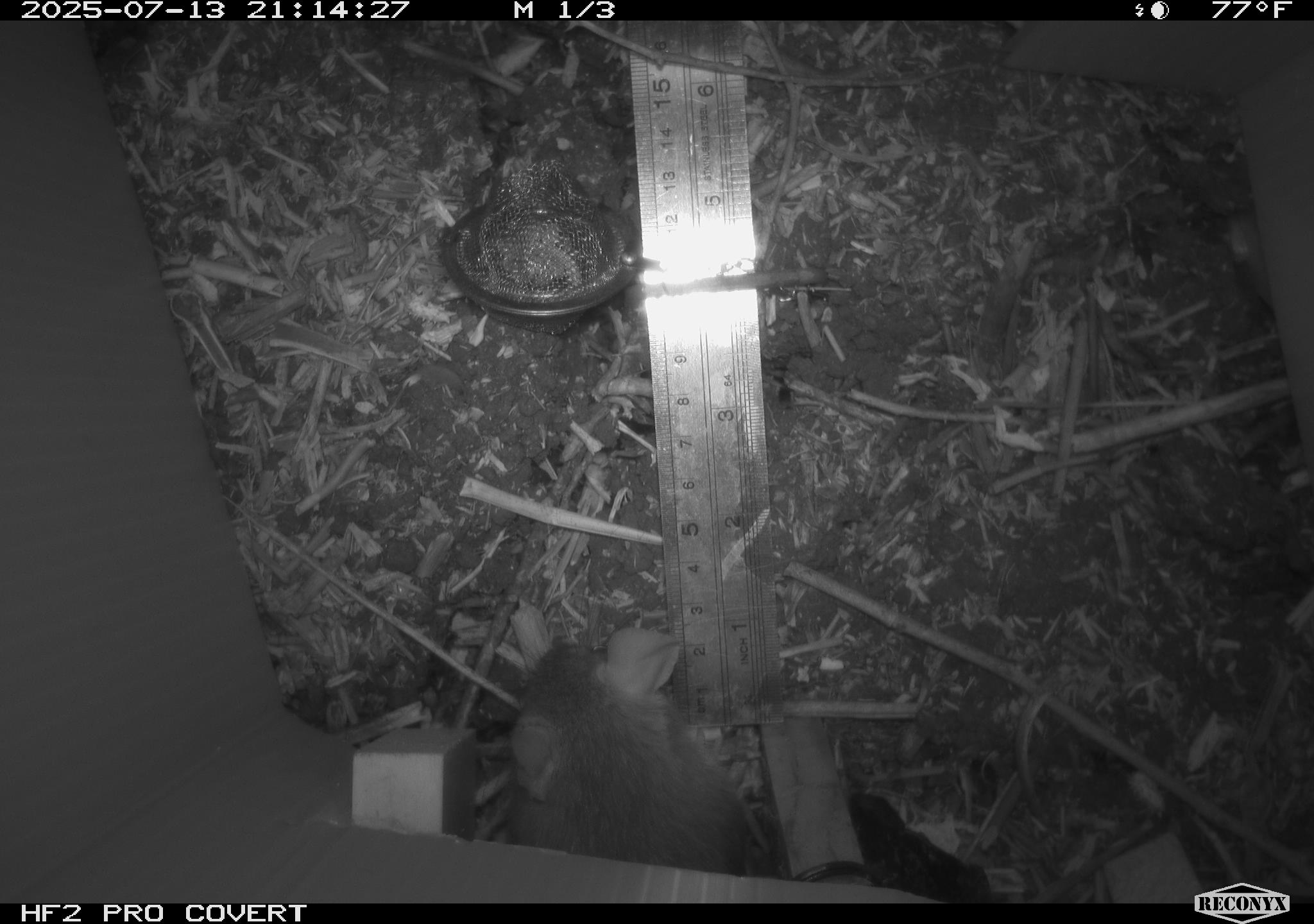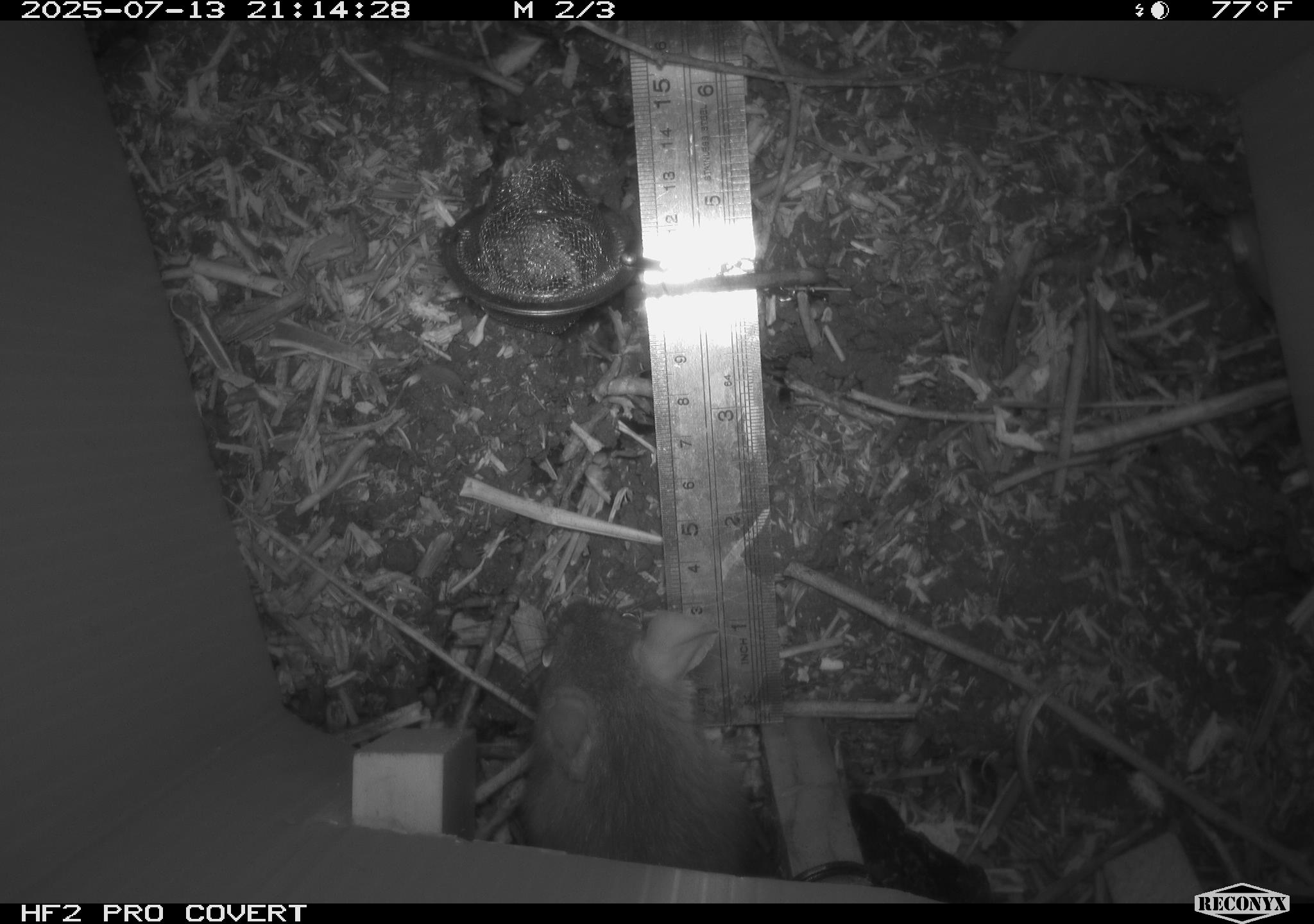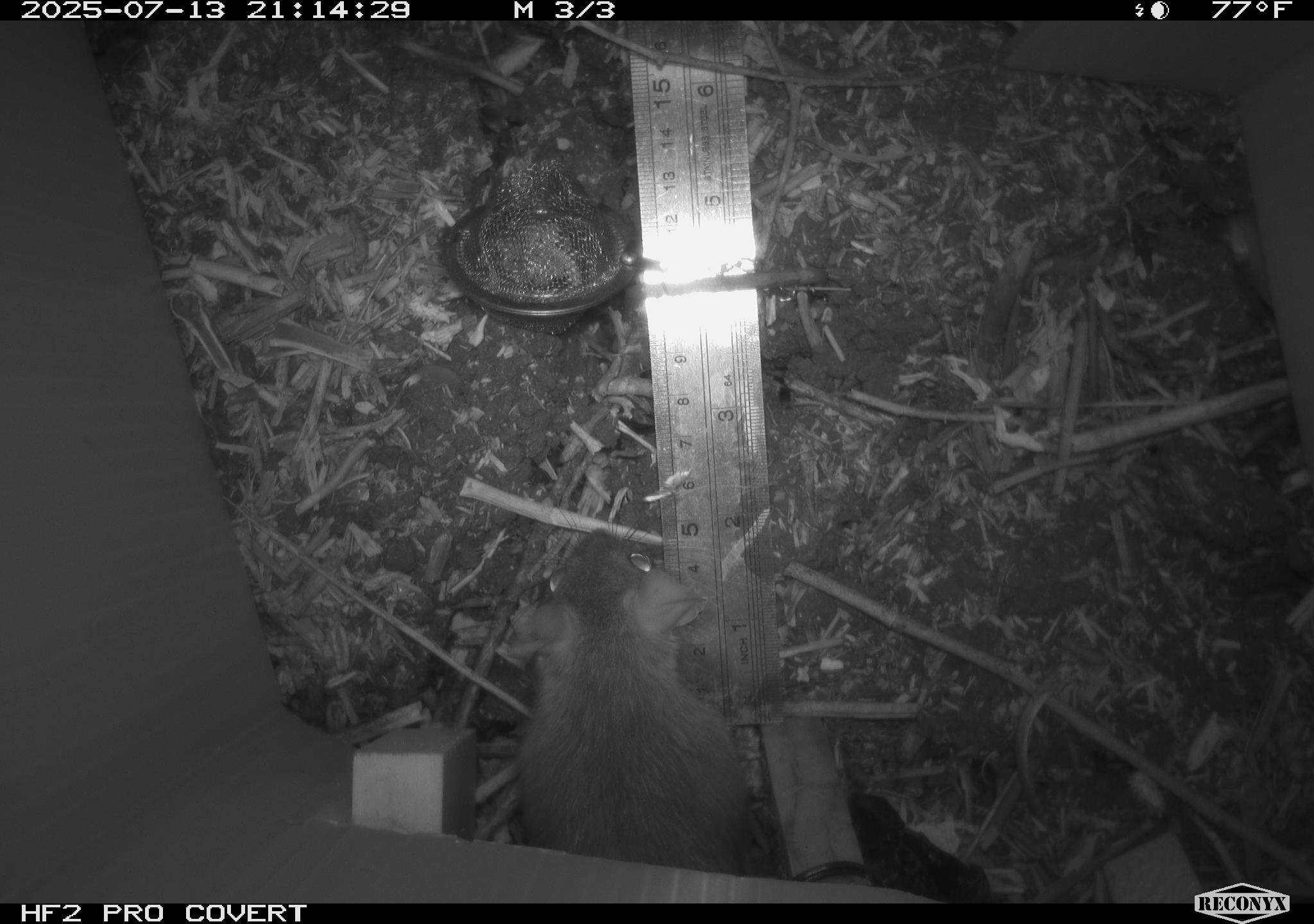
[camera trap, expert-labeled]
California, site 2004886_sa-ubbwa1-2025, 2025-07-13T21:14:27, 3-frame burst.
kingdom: Animalia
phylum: Chordata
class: Mammalia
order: Rodentia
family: Muridae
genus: Rattus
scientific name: Rattus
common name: rat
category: rattus species